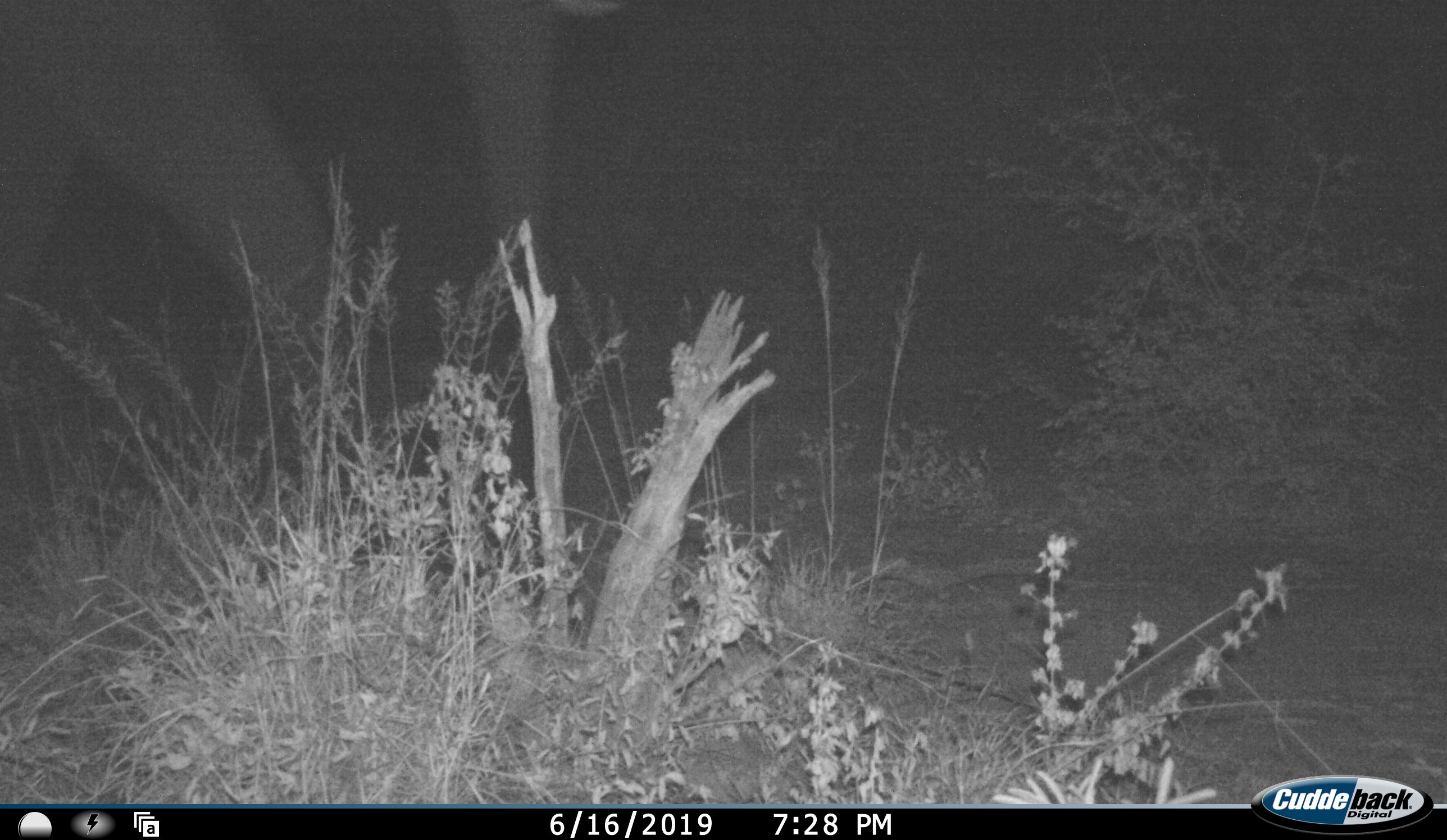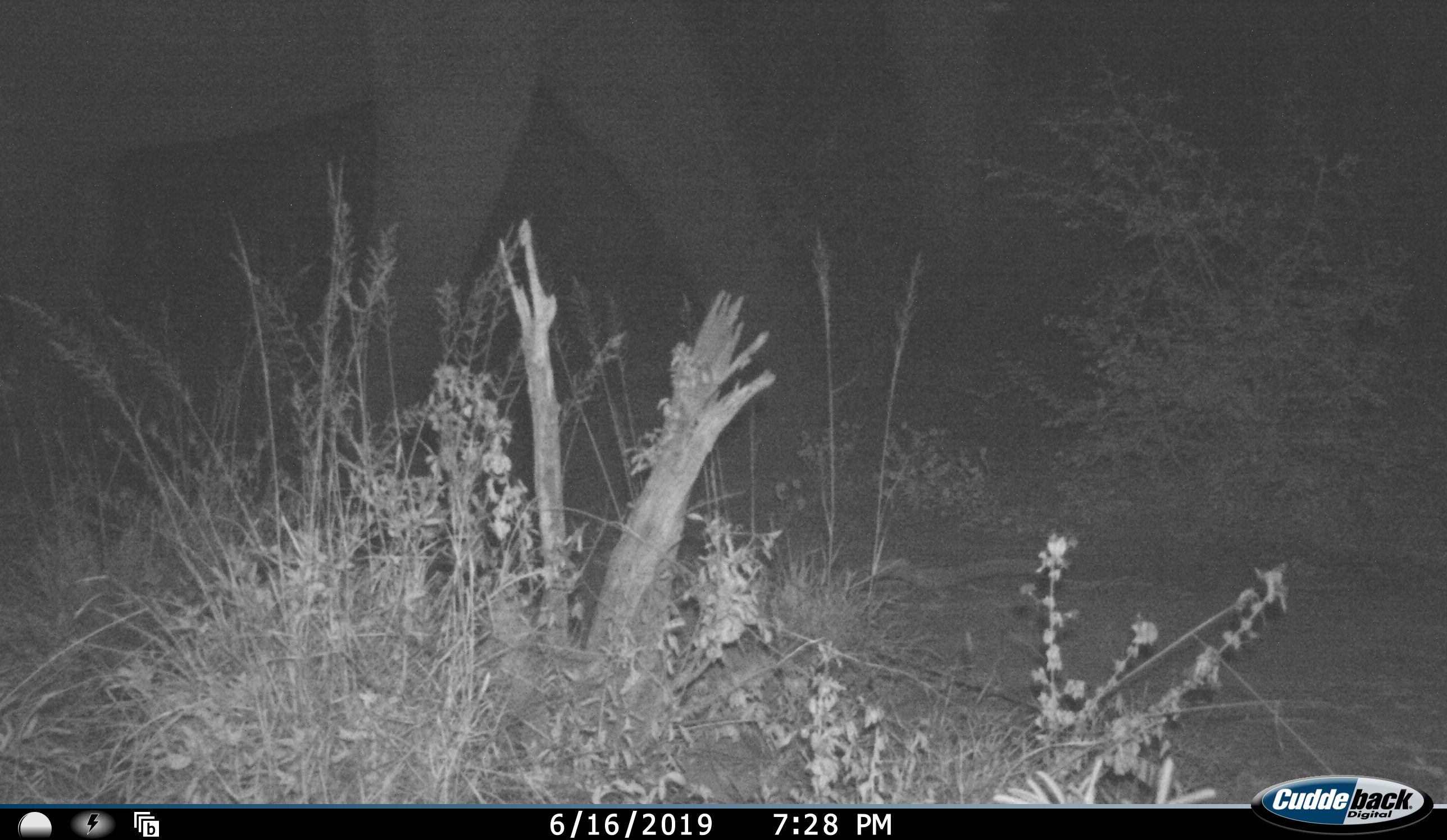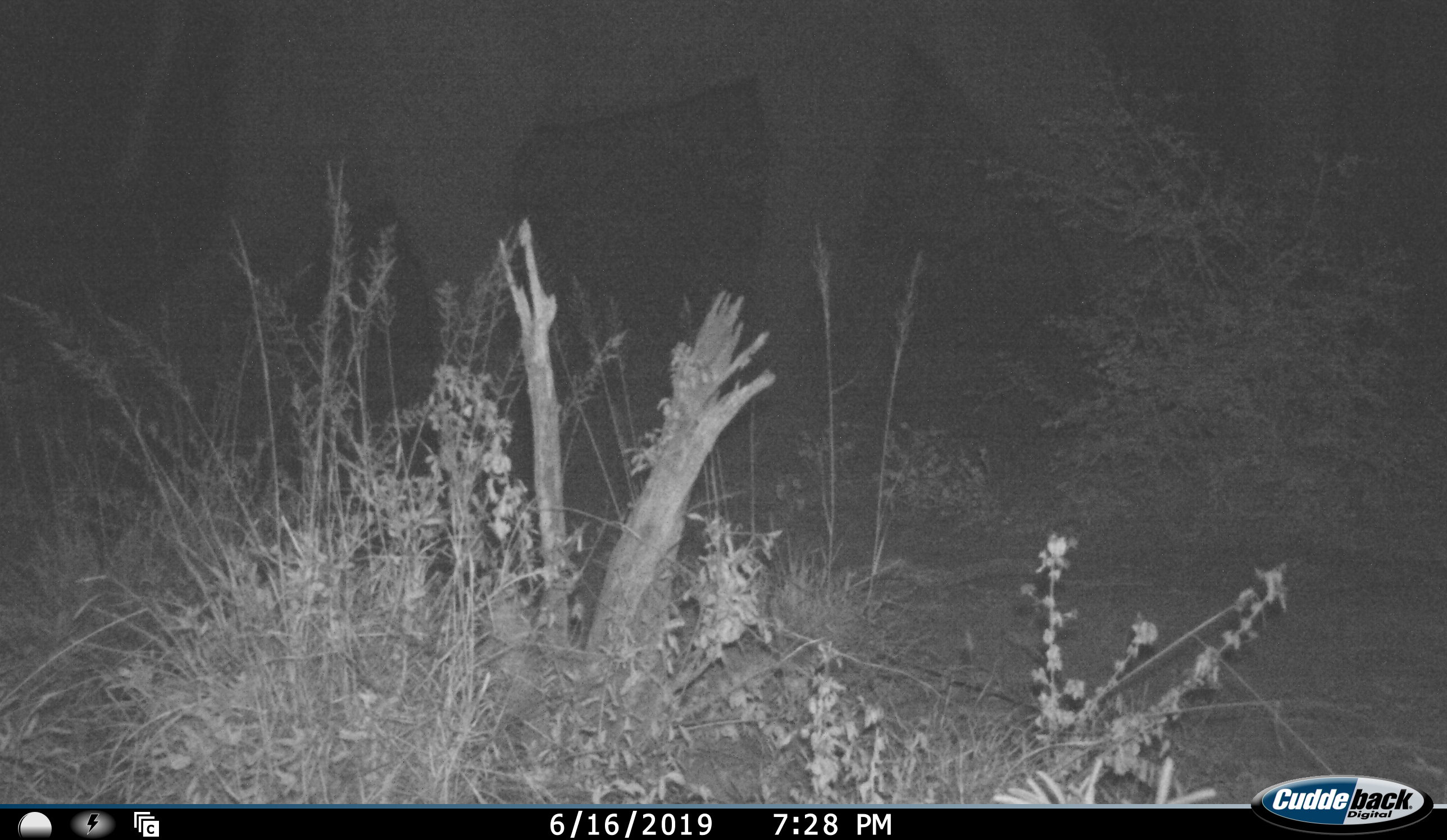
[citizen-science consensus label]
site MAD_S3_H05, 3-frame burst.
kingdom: Animalia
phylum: Chordata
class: Mammalia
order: Proboscidea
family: Elephantidae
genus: Loxodonta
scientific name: Loxodonta africana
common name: african bush elephant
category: elephant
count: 1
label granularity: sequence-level